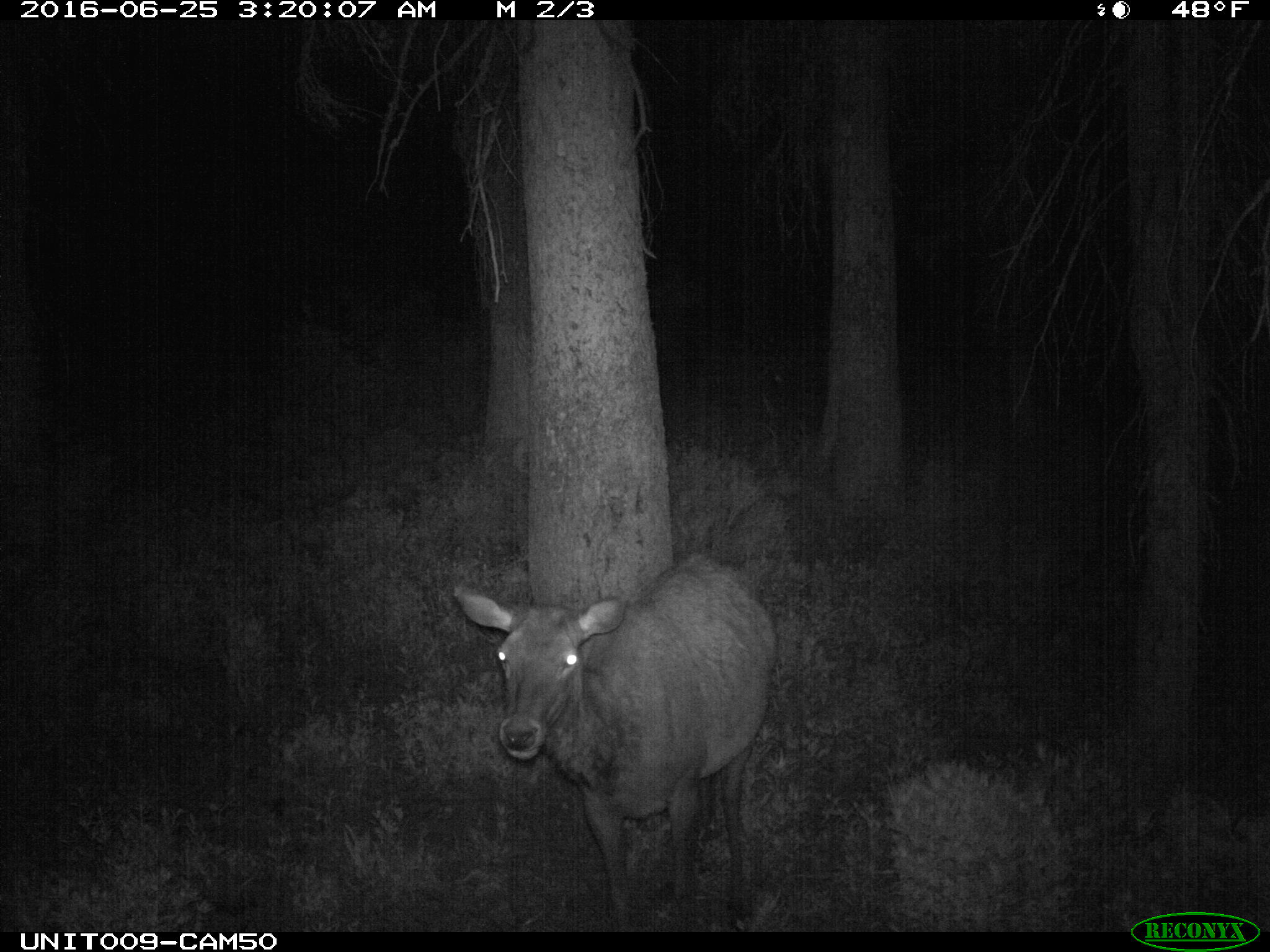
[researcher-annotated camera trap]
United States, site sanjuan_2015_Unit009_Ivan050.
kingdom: Animalia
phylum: Chordata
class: Mammalia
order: Artiodactyla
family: Cervidae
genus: Cervus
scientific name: Cervus elaphus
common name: red deer